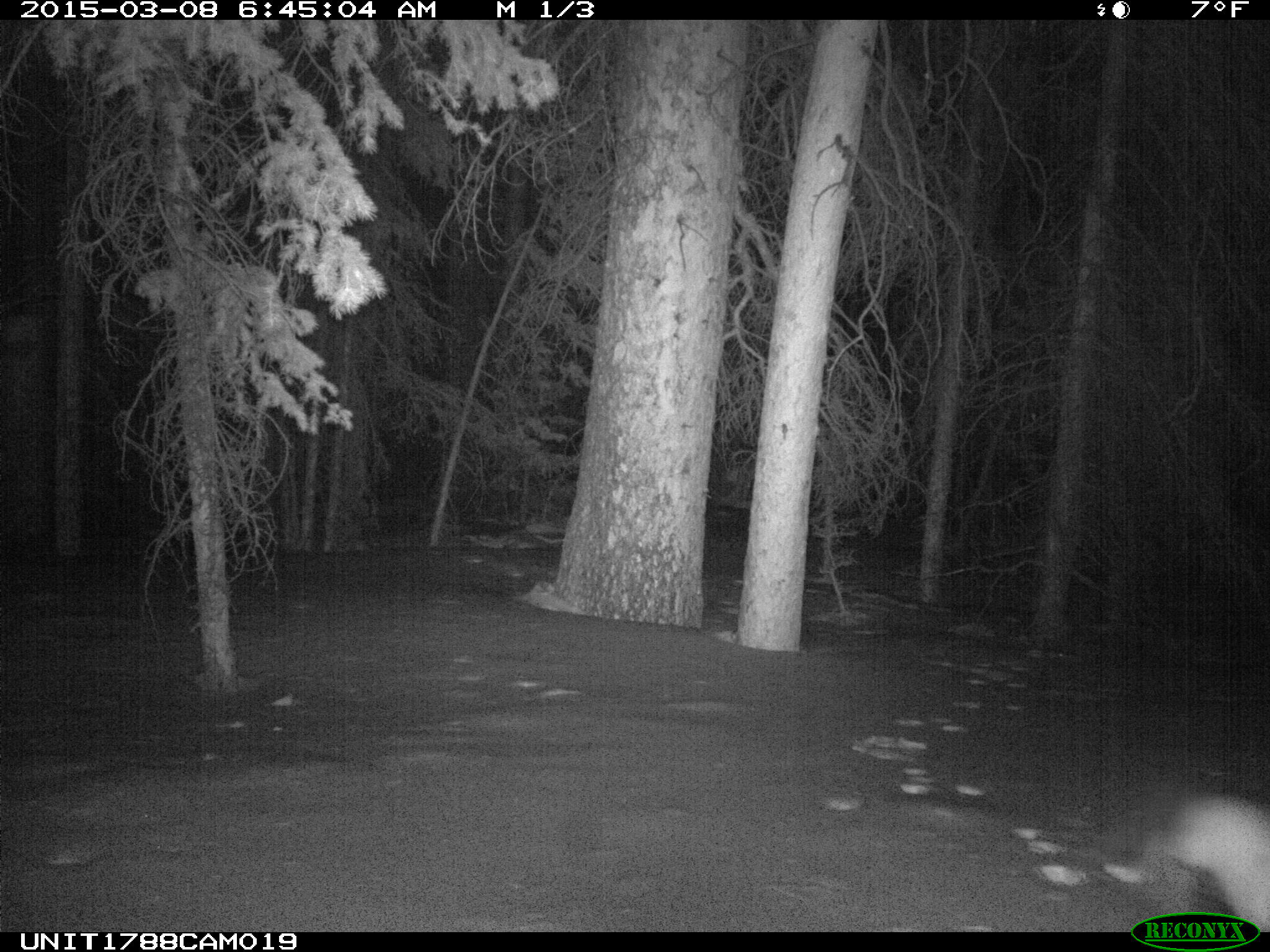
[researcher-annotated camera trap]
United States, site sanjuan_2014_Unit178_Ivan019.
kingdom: Animalia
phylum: Chordata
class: Mammalia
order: Lagomorpha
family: Leporidae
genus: Lepus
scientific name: Lepus americanus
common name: snowshoe hare